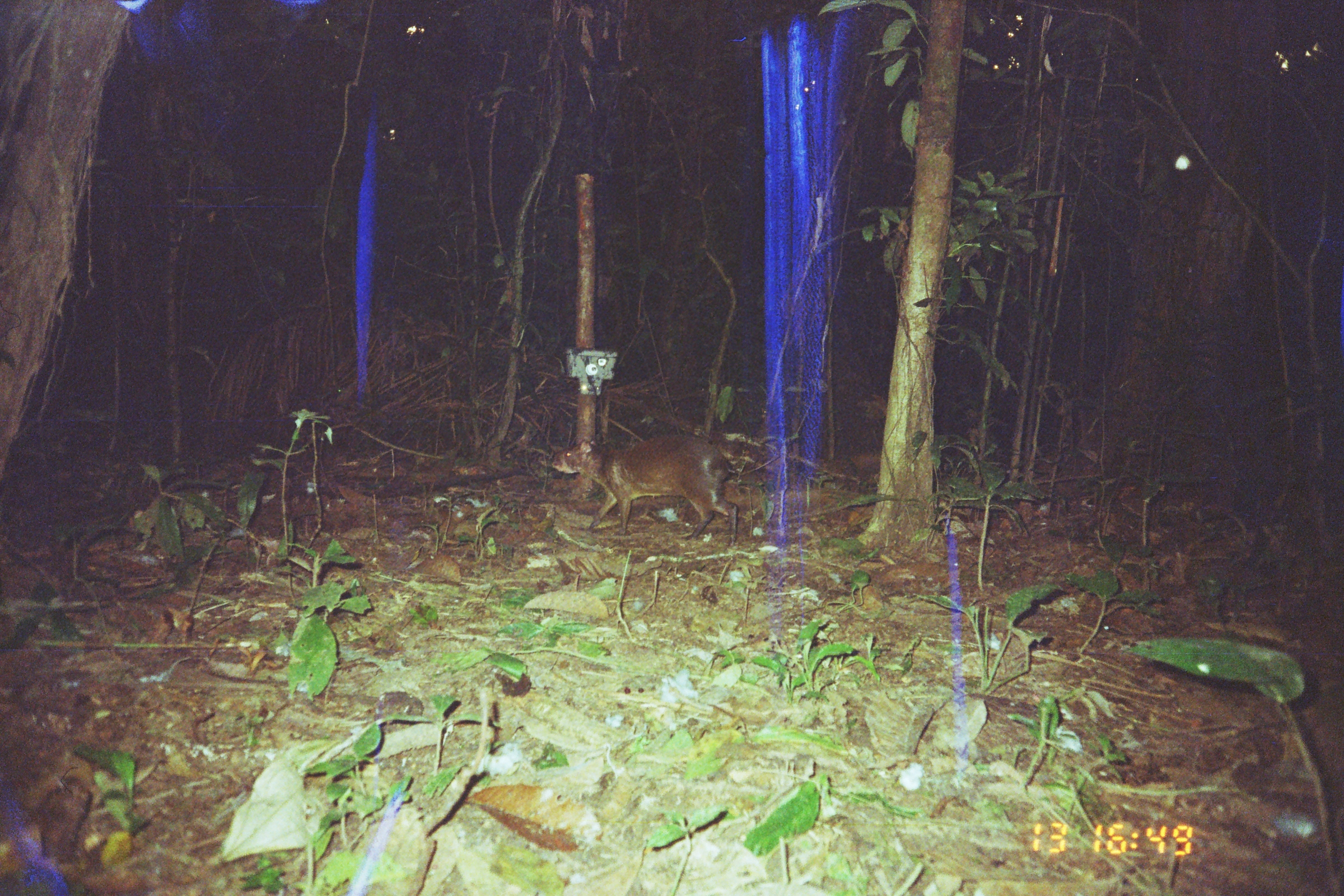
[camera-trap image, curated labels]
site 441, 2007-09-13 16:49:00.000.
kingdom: Animalia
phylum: Chordata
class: Mammalia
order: Rodentia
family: Dasyproctidae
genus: Dasyprocta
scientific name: Dasyprocta punctata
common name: central american agouti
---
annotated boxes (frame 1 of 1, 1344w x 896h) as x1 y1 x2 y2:
dasyprocta punctata: 548 435 739 547